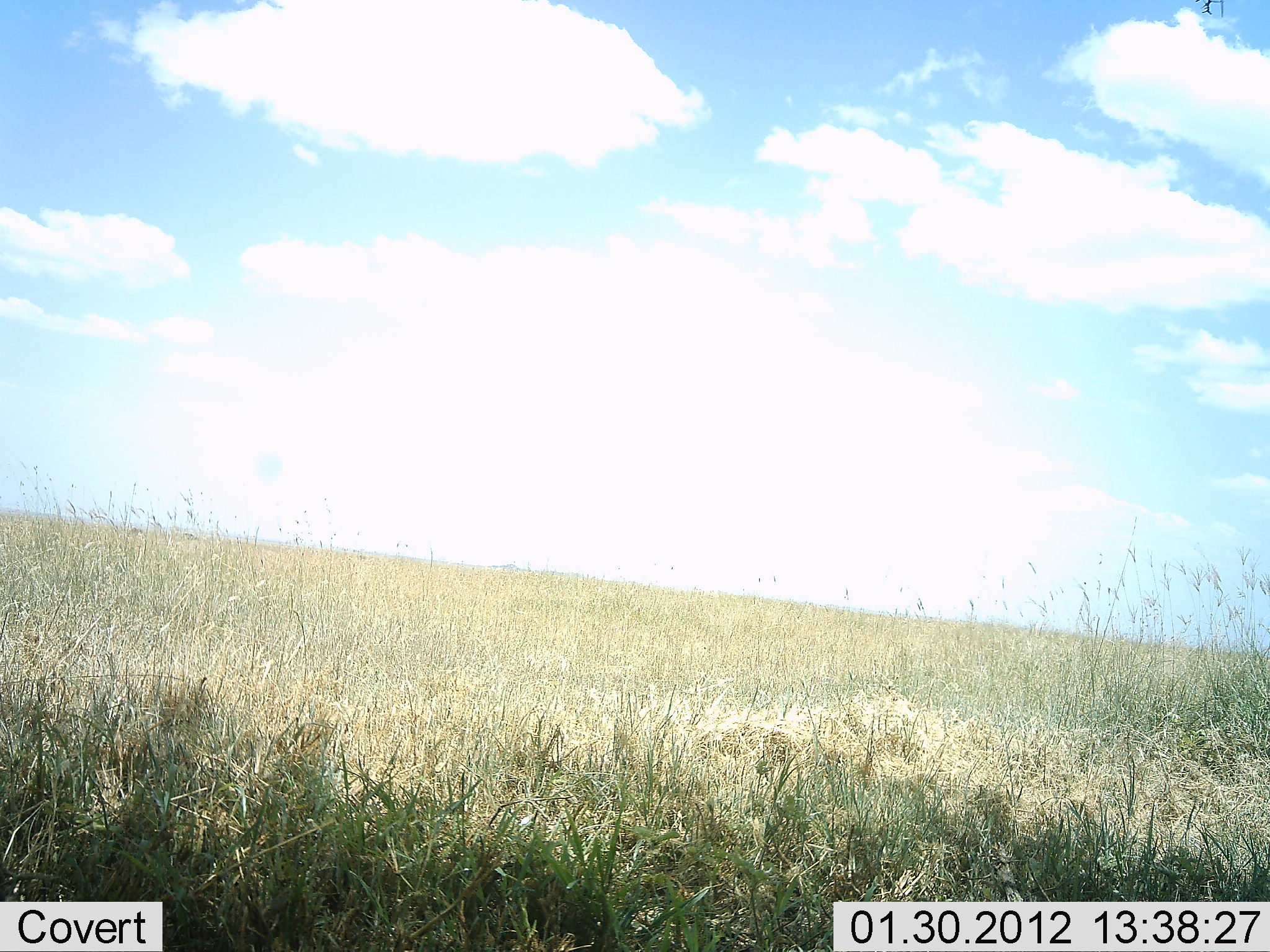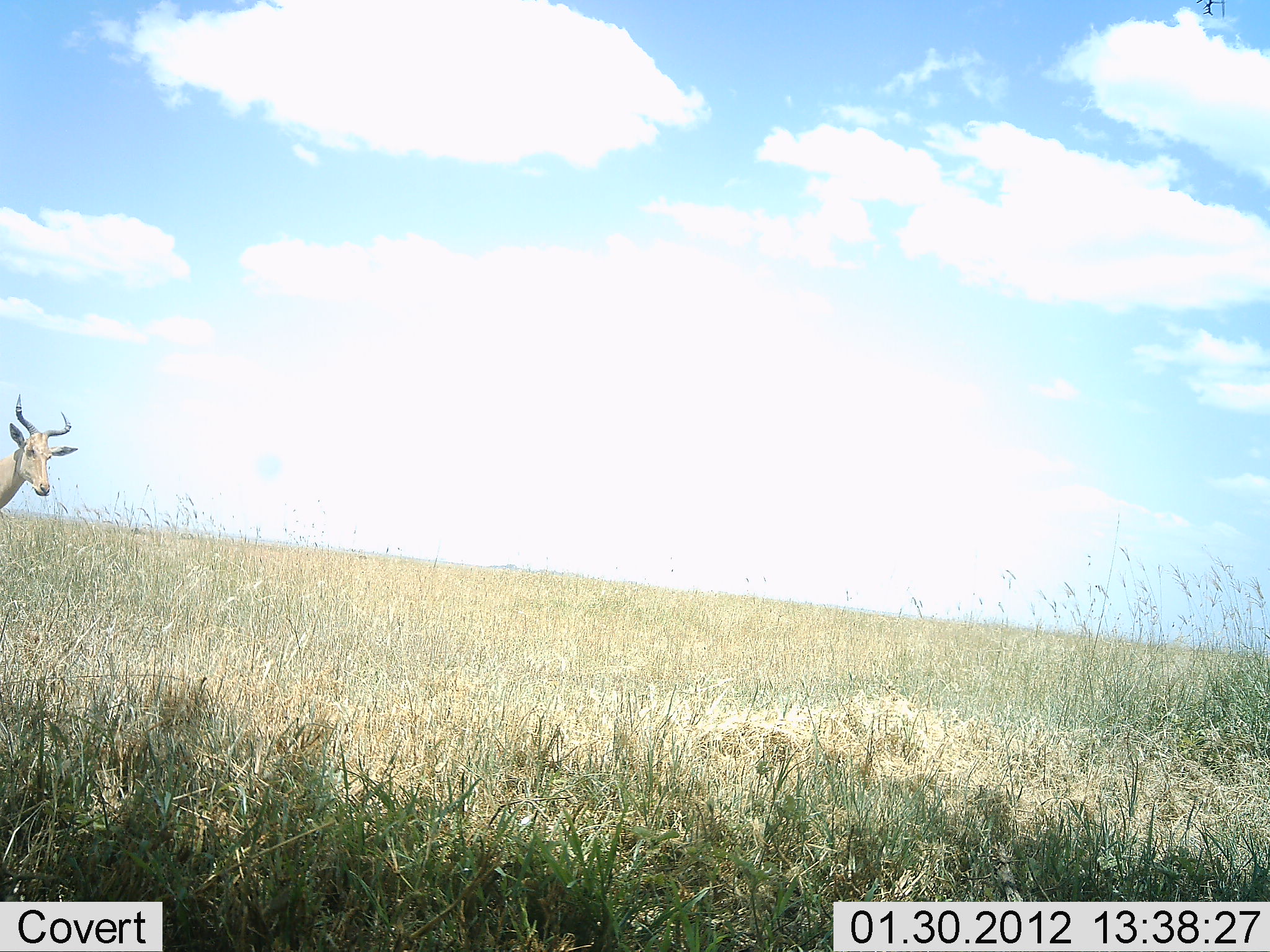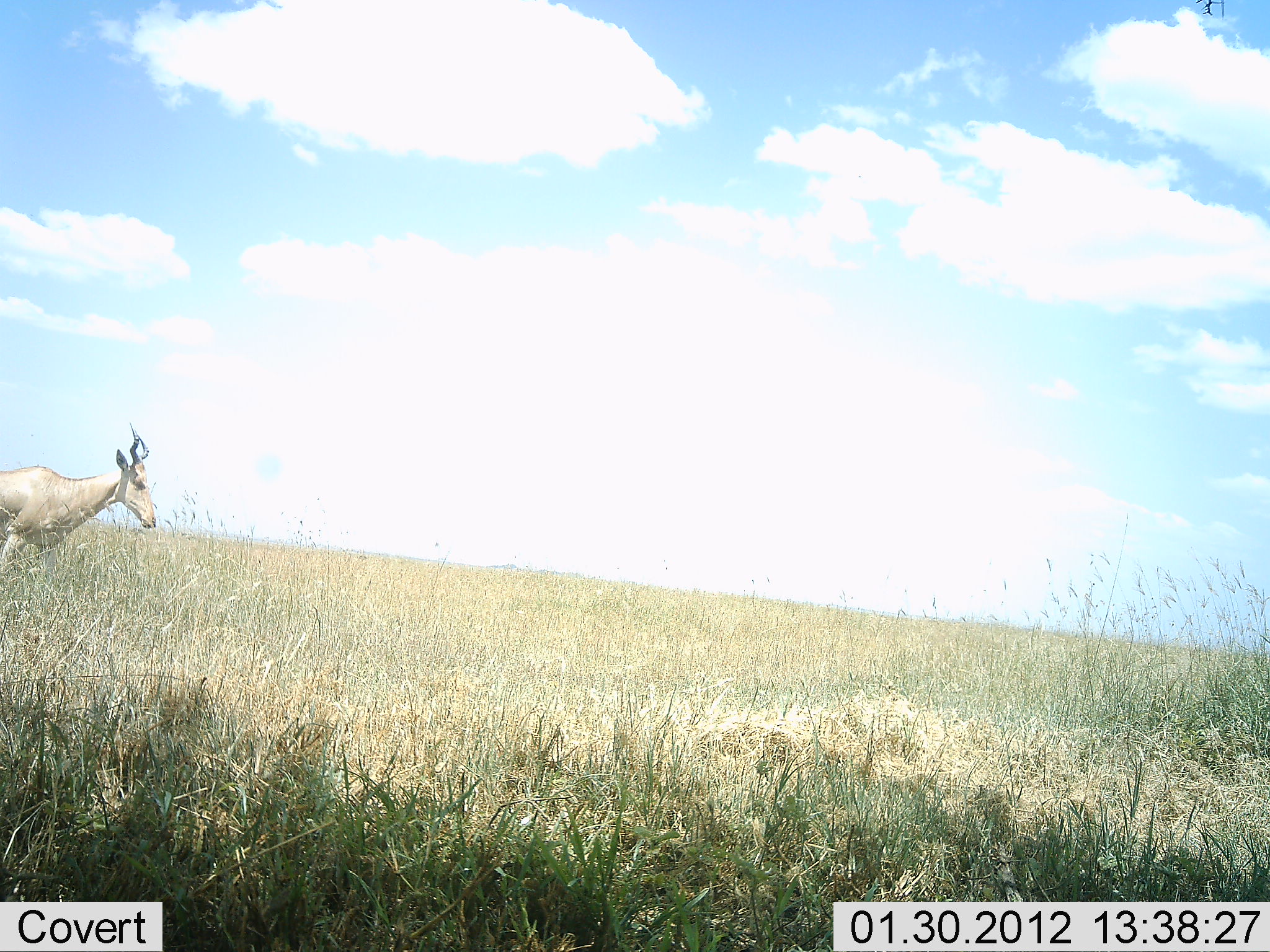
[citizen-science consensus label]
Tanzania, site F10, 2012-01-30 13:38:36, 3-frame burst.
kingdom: Animalia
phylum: Chordata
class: Mammalia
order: Artiodactyla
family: Bovidae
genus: Alcelaphus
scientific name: Alcelaphus buselaphus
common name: hartebeest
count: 1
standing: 11%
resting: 0%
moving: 89%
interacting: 0%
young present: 0%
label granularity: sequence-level